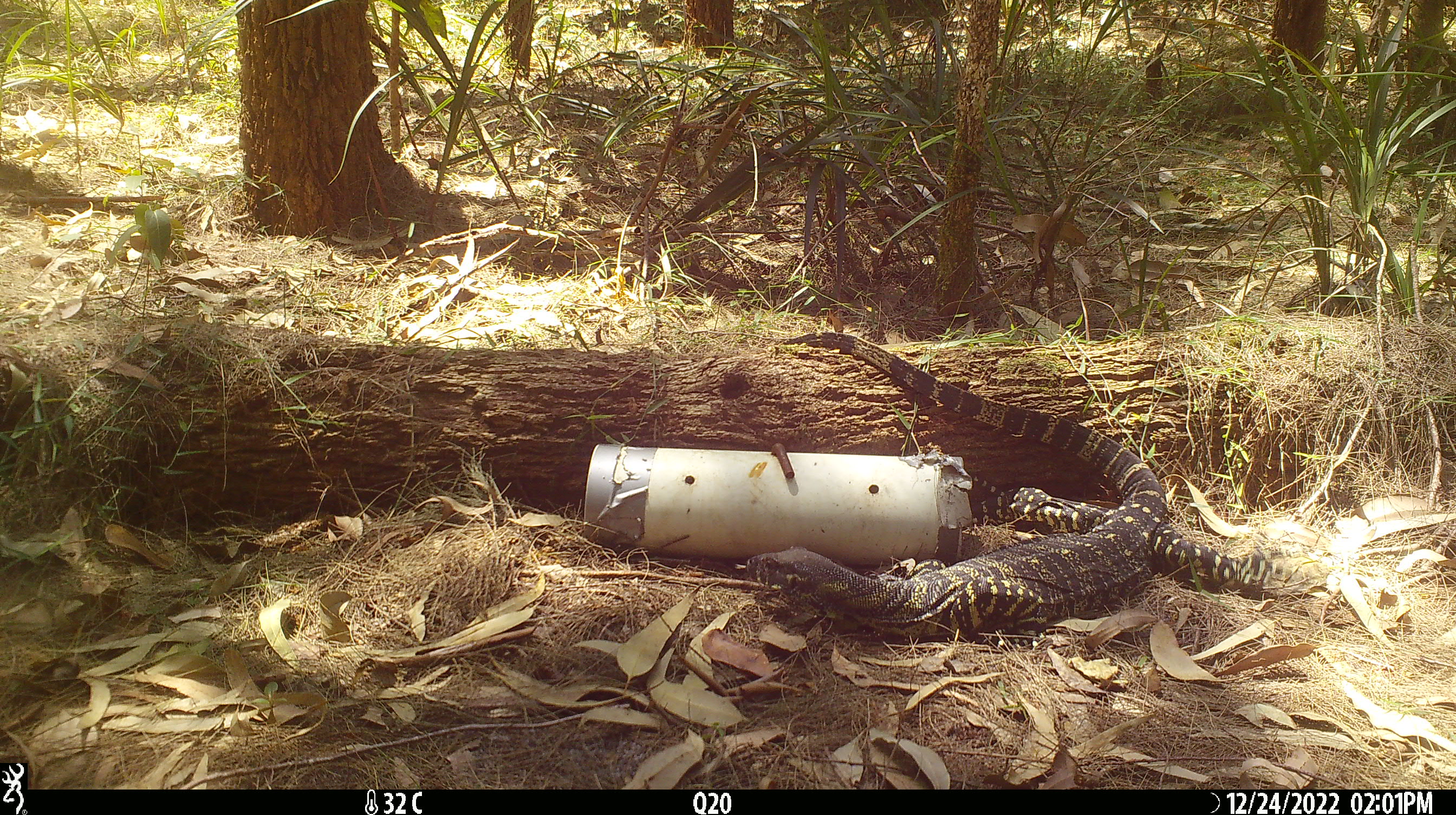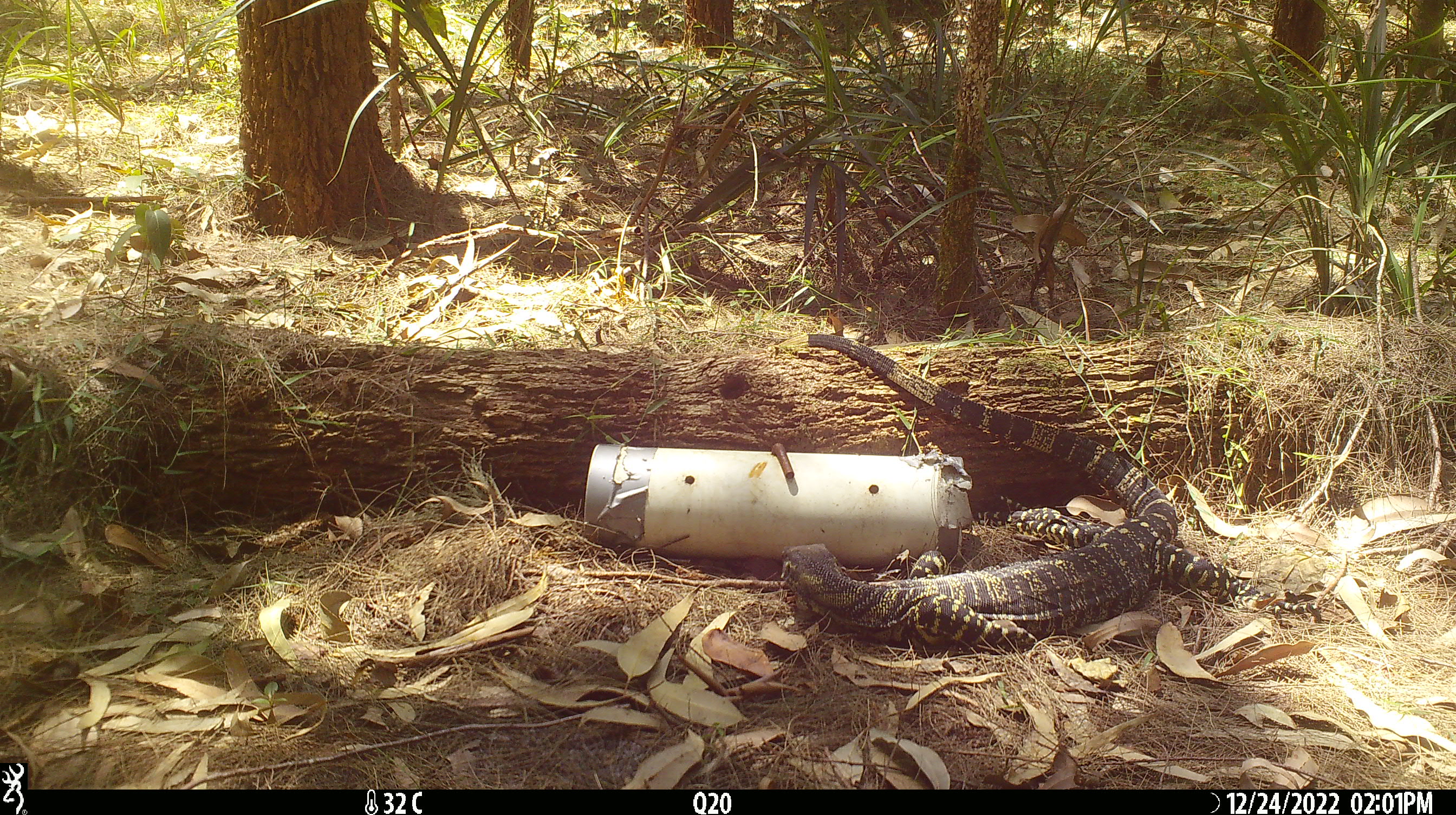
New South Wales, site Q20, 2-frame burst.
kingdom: Animalia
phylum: Chordata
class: Reptilia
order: Squamata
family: Varanidae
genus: Varanus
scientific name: Varanus varius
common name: lace monitor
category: goanna